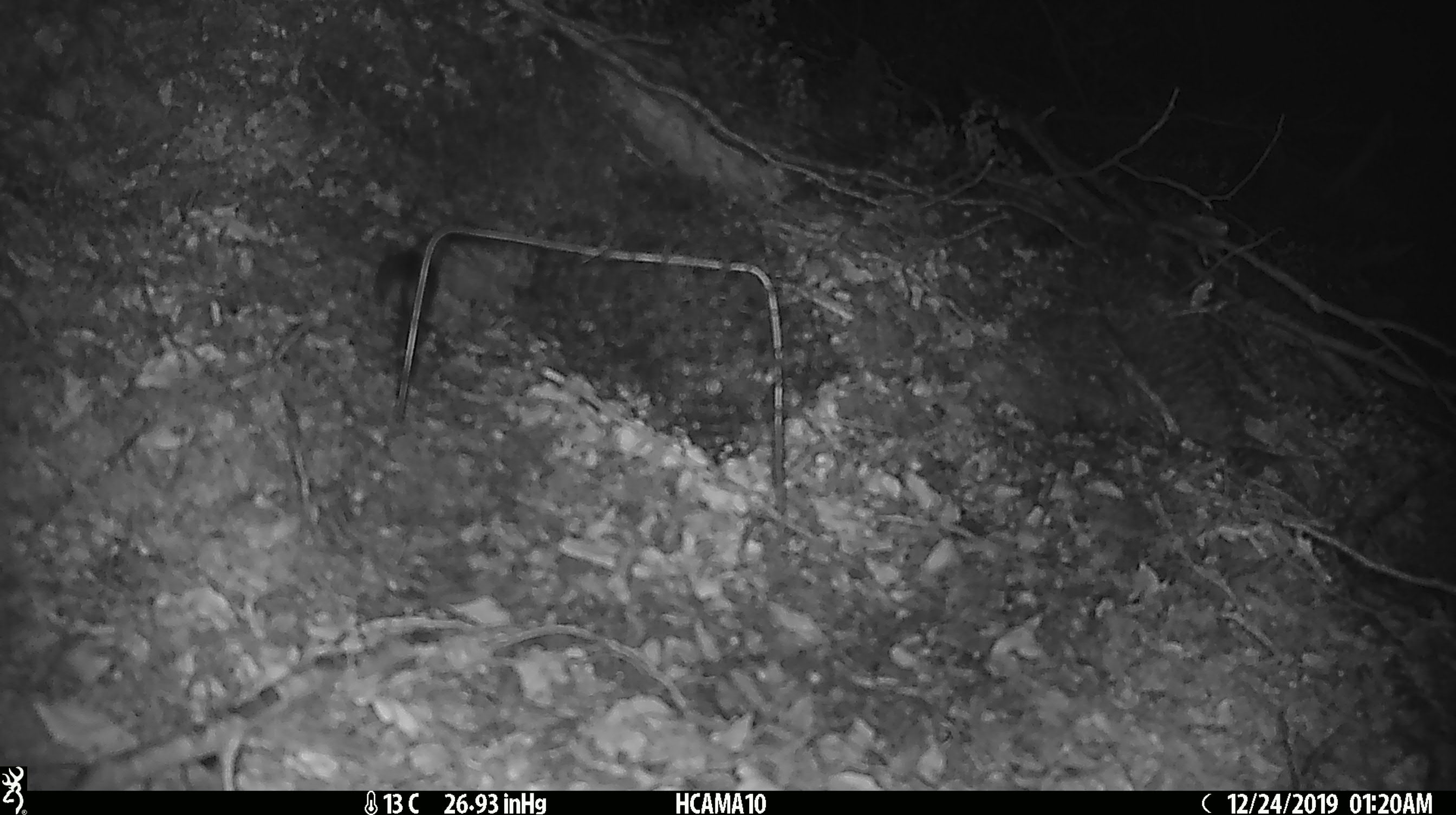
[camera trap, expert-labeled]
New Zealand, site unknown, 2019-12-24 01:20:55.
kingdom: Animalia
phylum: Chordata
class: Mammalia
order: Rodentia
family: Muridae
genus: Mus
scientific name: Mus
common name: mouse